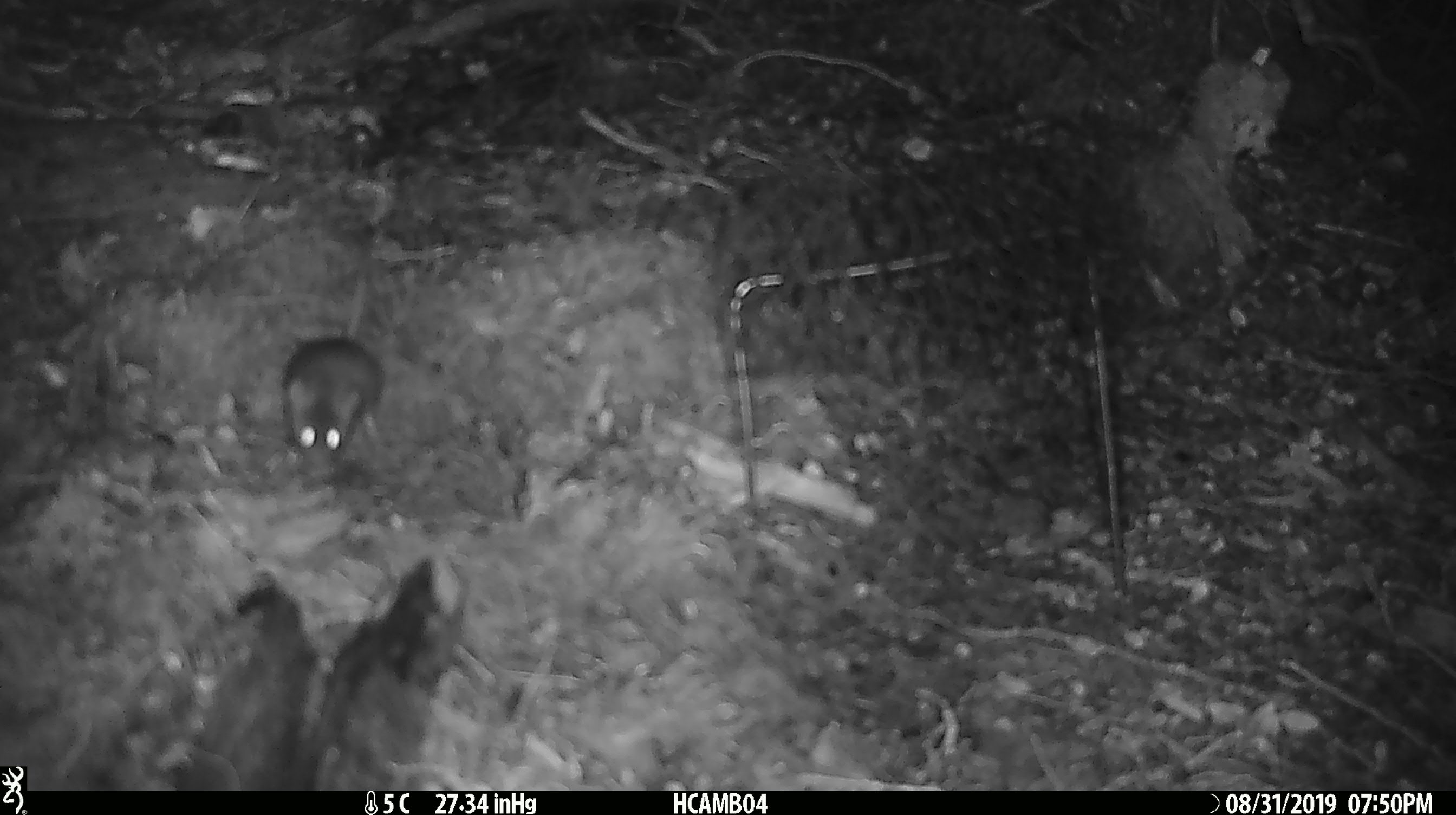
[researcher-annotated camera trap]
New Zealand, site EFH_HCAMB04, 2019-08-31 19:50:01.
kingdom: Animalia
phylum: Chordata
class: Mammalia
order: Rodentia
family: Muridae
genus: Mus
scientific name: Mus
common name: mouse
Mouse (Mus).